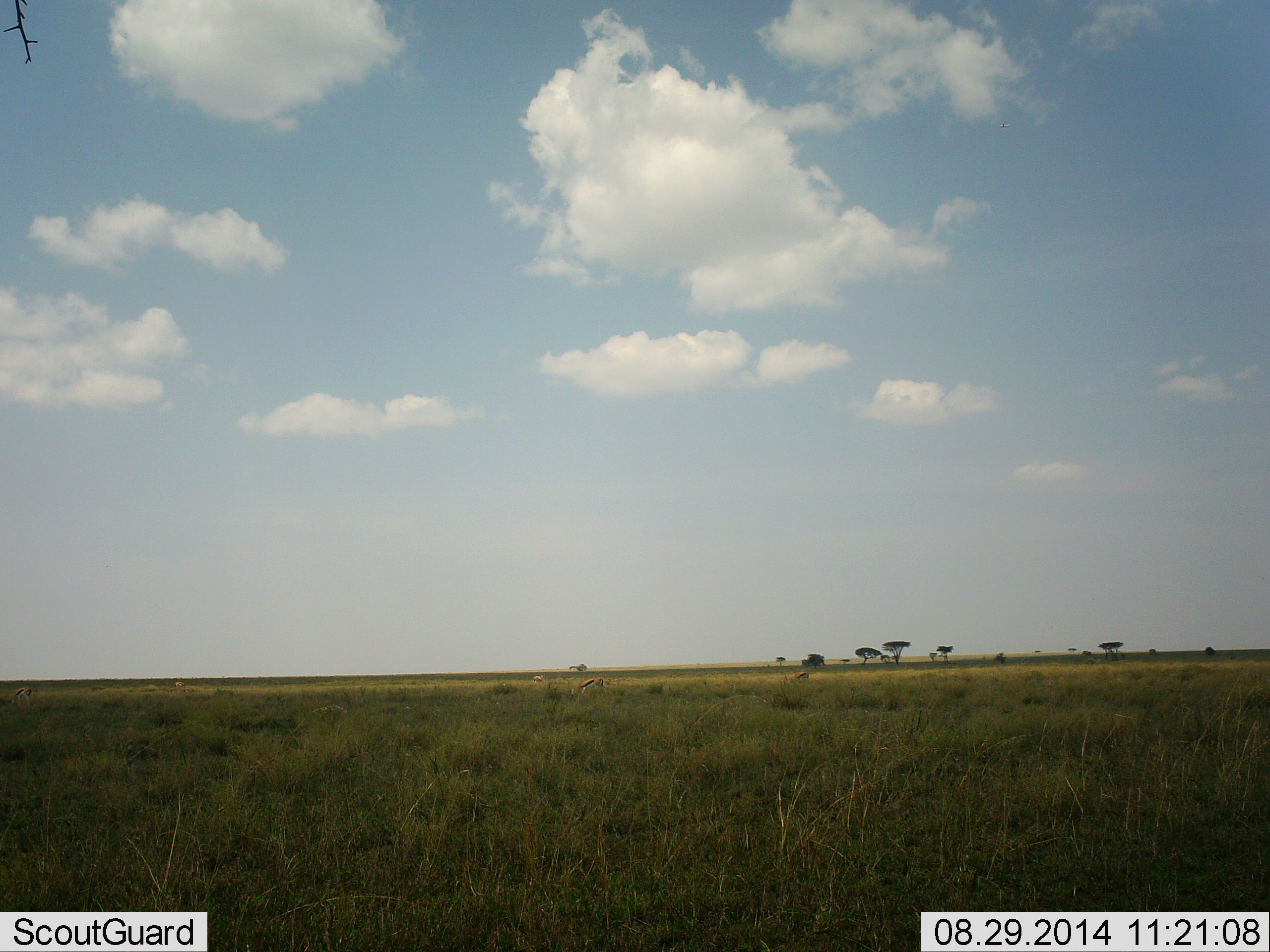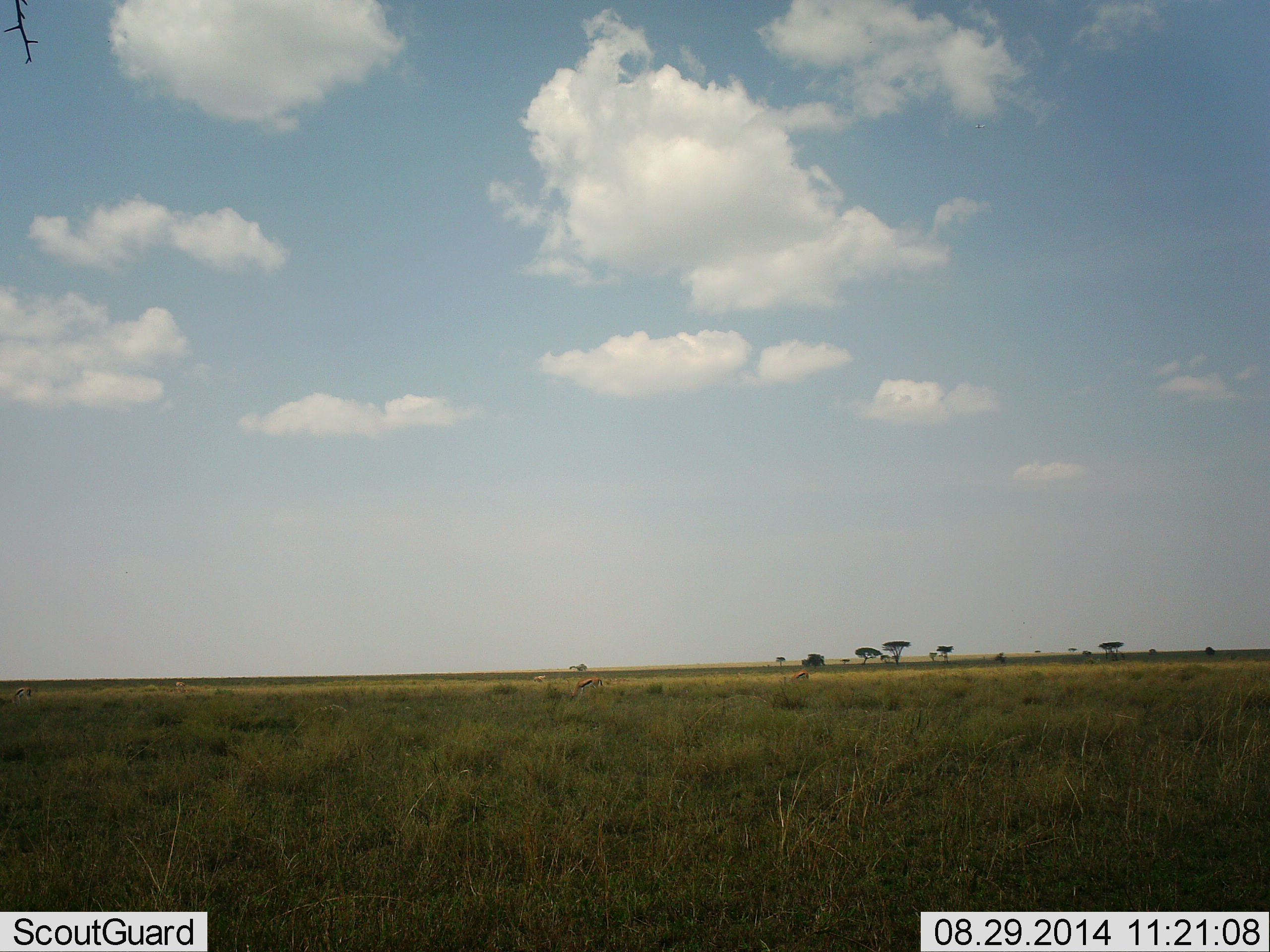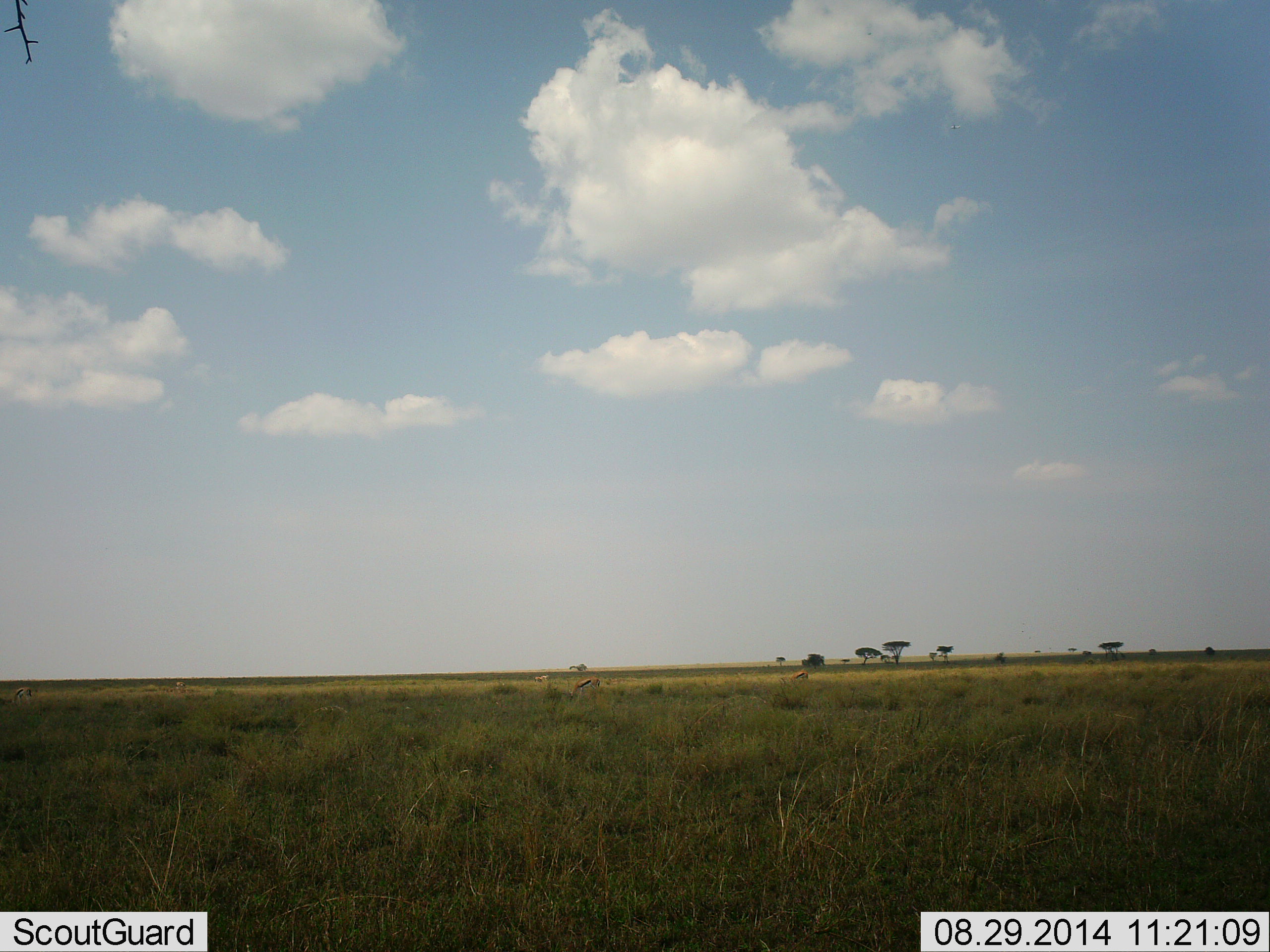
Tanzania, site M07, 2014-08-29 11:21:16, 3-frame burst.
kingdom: Animalia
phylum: Chordata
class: Mammalia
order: Artiodactyla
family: Bovidae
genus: Eudorcas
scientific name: Eudorcas thomsonii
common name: thomson's gazelle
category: gazellethomsons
Gazellethomsons (thomson's gazelle) (Eudorcas thomsonii), count 3. Behavior (volunteer vote fractions): standing 30%, resting 0%, moving 30%, interacting 0%. Young present (vote fraction): 0%. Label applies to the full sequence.